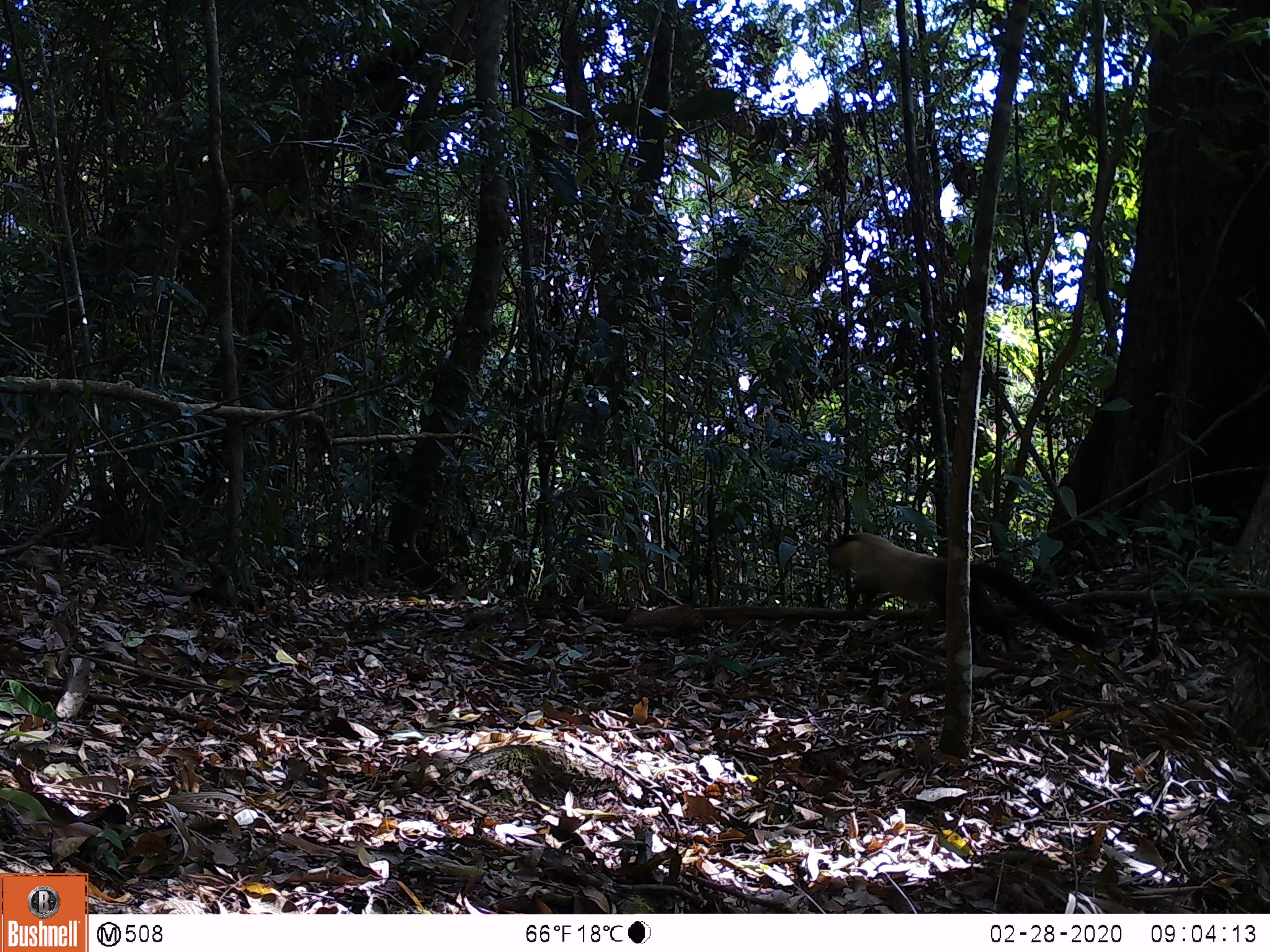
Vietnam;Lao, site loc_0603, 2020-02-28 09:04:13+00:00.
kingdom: Animalia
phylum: Chordata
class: Mammalia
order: Carnivora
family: Mustelidae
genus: Martes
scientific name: Martes flavigula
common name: yellow-throated marten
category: yellow throated marten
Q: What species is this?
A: Yellow throated marten (yellow-throated marten) (Martes flavigula).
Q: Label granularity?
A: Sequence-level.